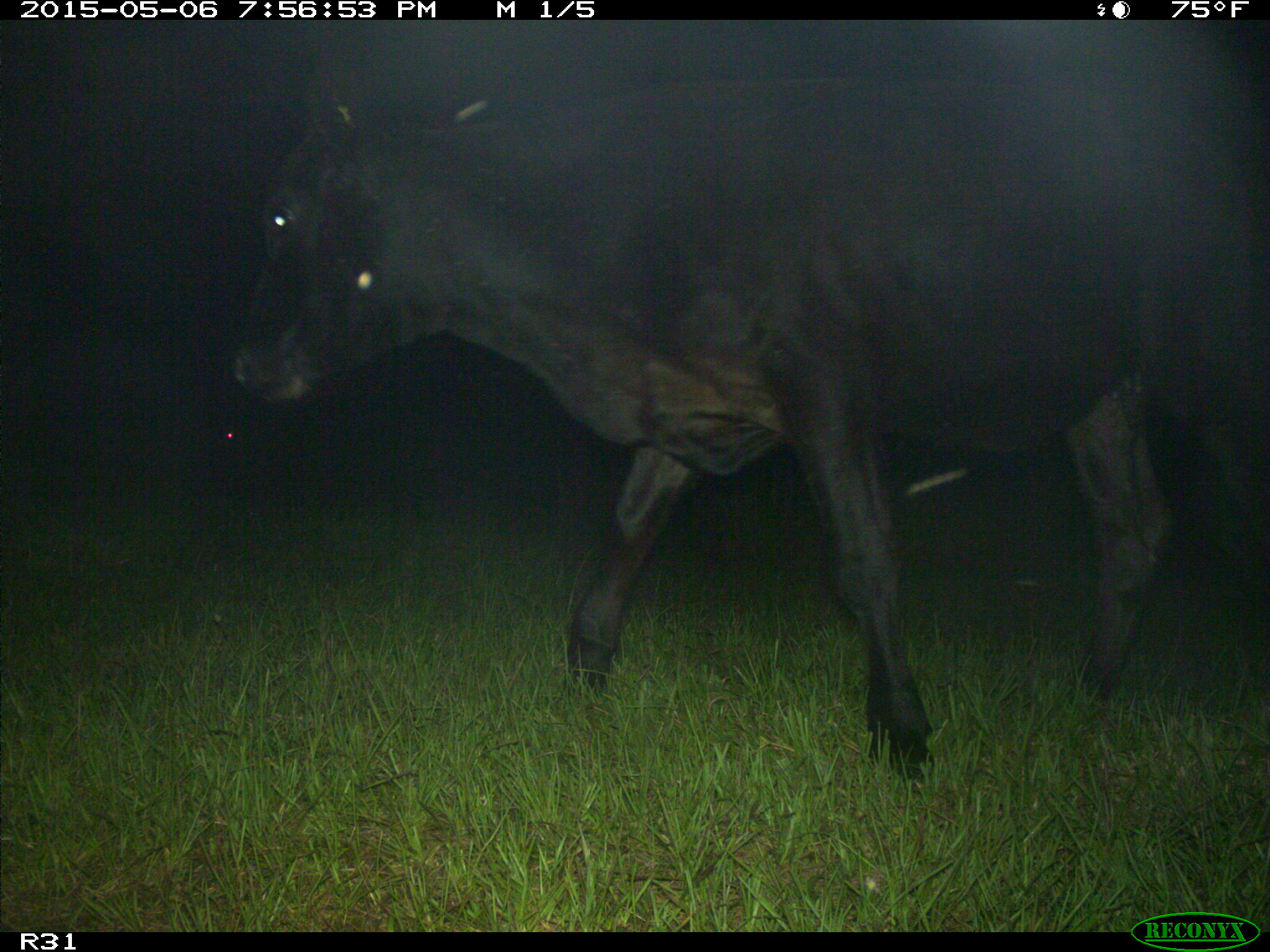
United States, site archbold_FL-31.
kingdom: Animalia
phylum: Chordata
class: Mammalia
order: Artiodactyla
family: Bovidae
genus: Bos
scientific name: Bos taurus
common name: domestic cow